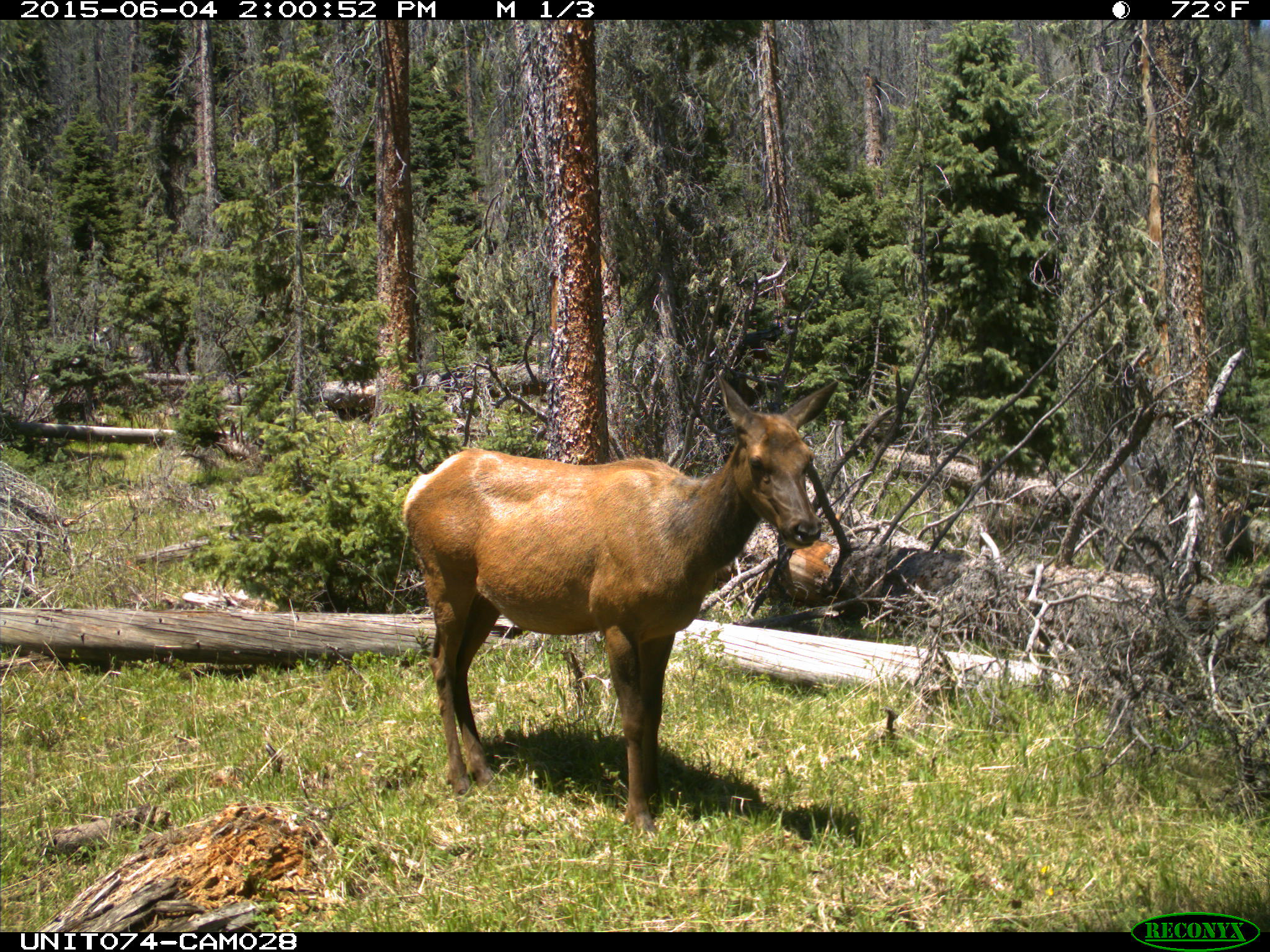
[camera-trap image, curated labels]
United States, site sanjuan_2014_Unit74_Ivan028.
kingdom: Animalia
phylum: Chordata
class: Mammalia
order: Artiodactyla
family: Cervidae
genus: Cervus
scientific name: Cervus elaphus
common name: red deer